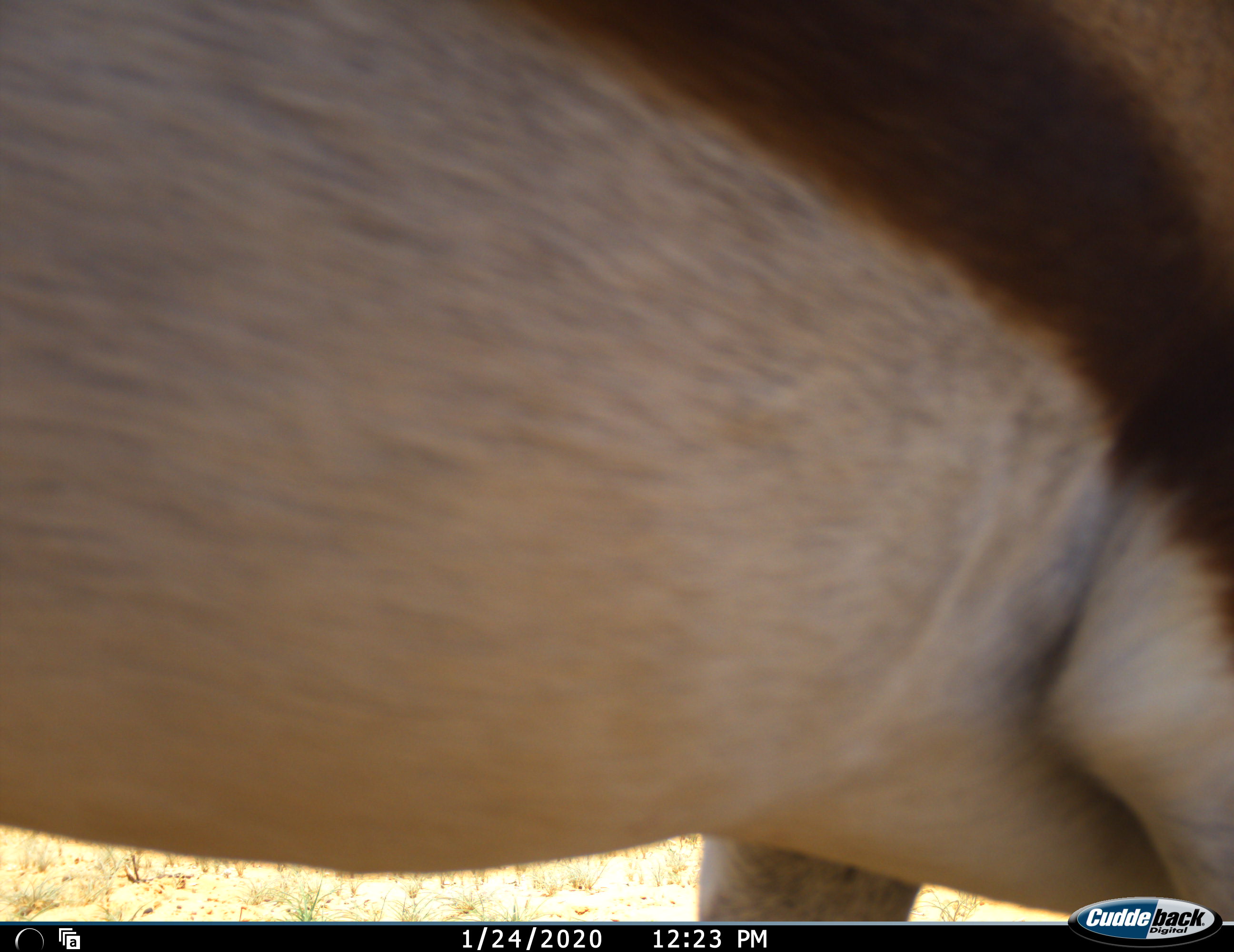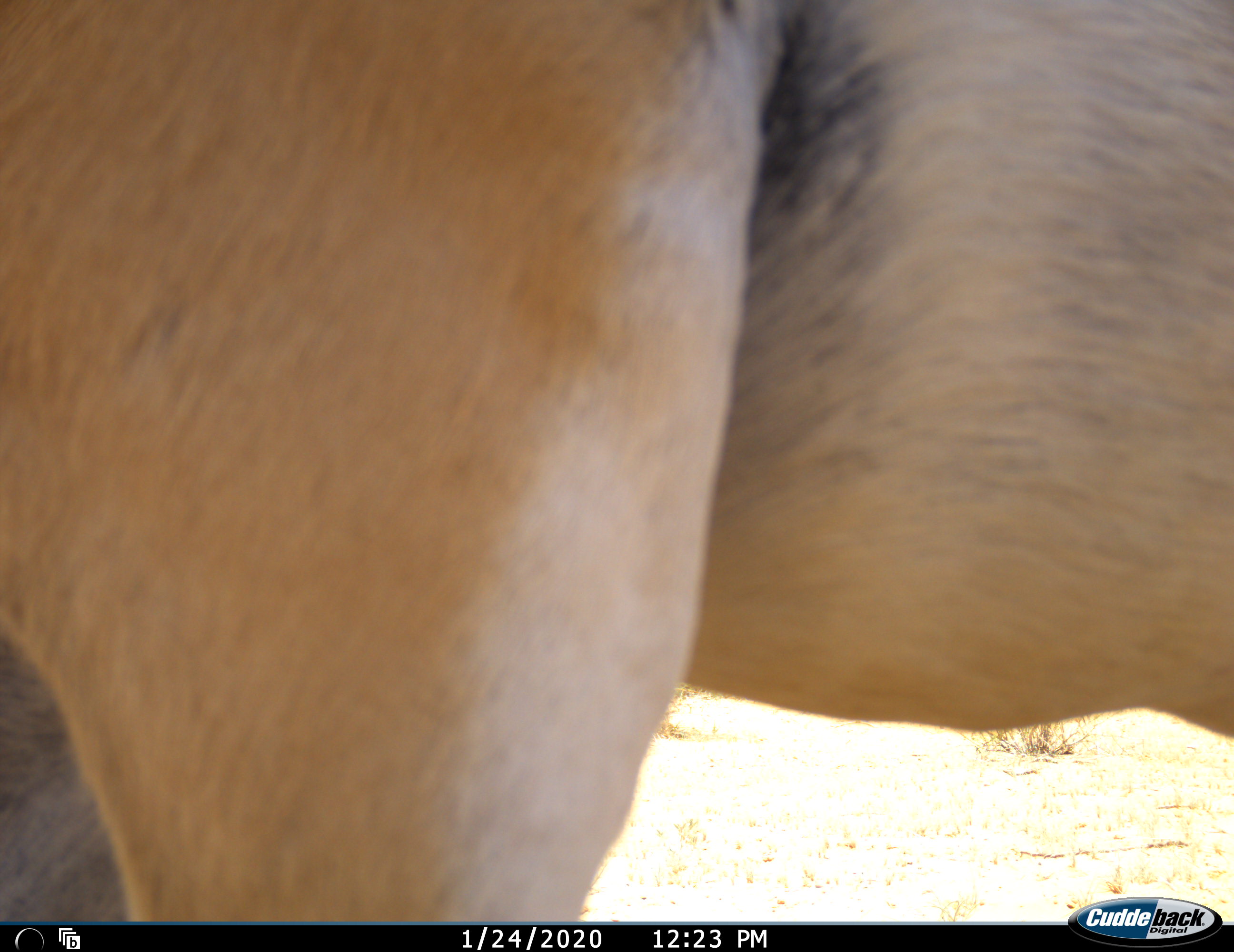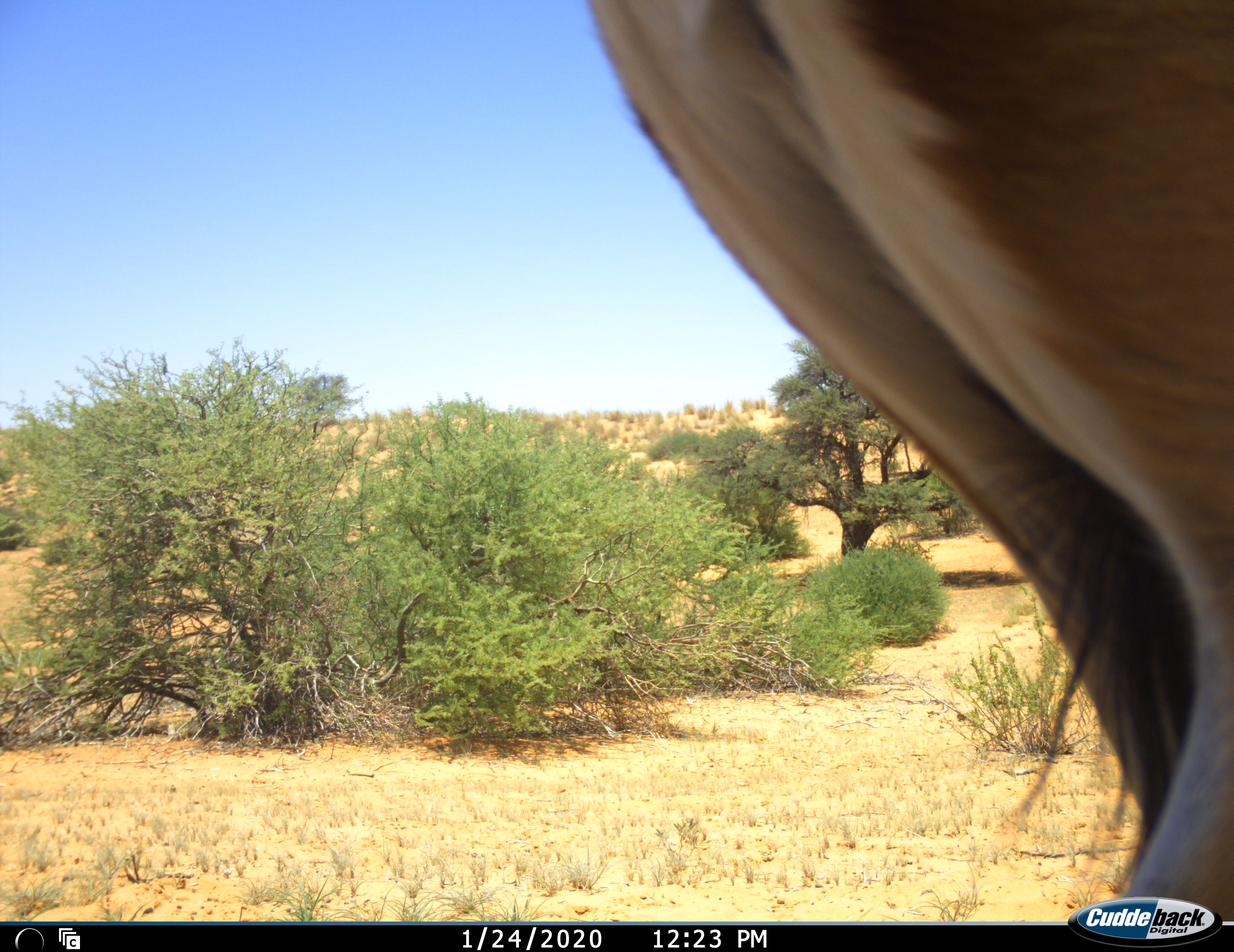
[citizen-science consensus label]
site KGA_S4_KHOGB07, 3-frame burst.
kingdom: Animalia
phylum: Chordata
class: Mammalia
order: Artiodactyla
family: Bovidae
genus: Antidorcas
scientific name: Antidorcas marsupialis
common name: springbok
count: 1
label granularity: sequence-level